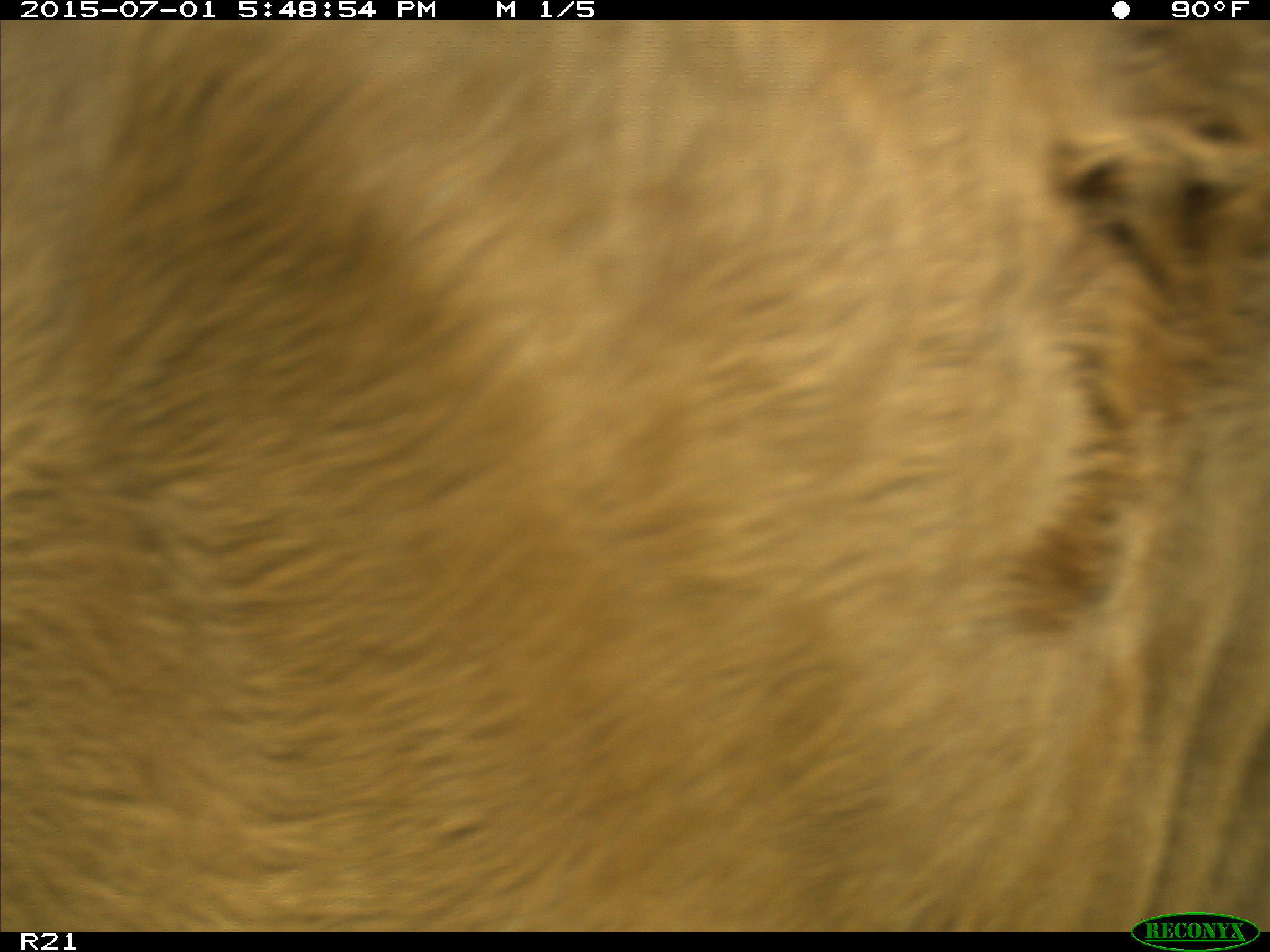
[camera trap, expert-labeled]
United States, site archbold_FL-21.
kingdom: Animalia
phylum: Chordata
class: Mammalia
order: Artiodactyla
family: Bovidae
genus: Bos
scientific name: Bos taurus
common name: domestic cow